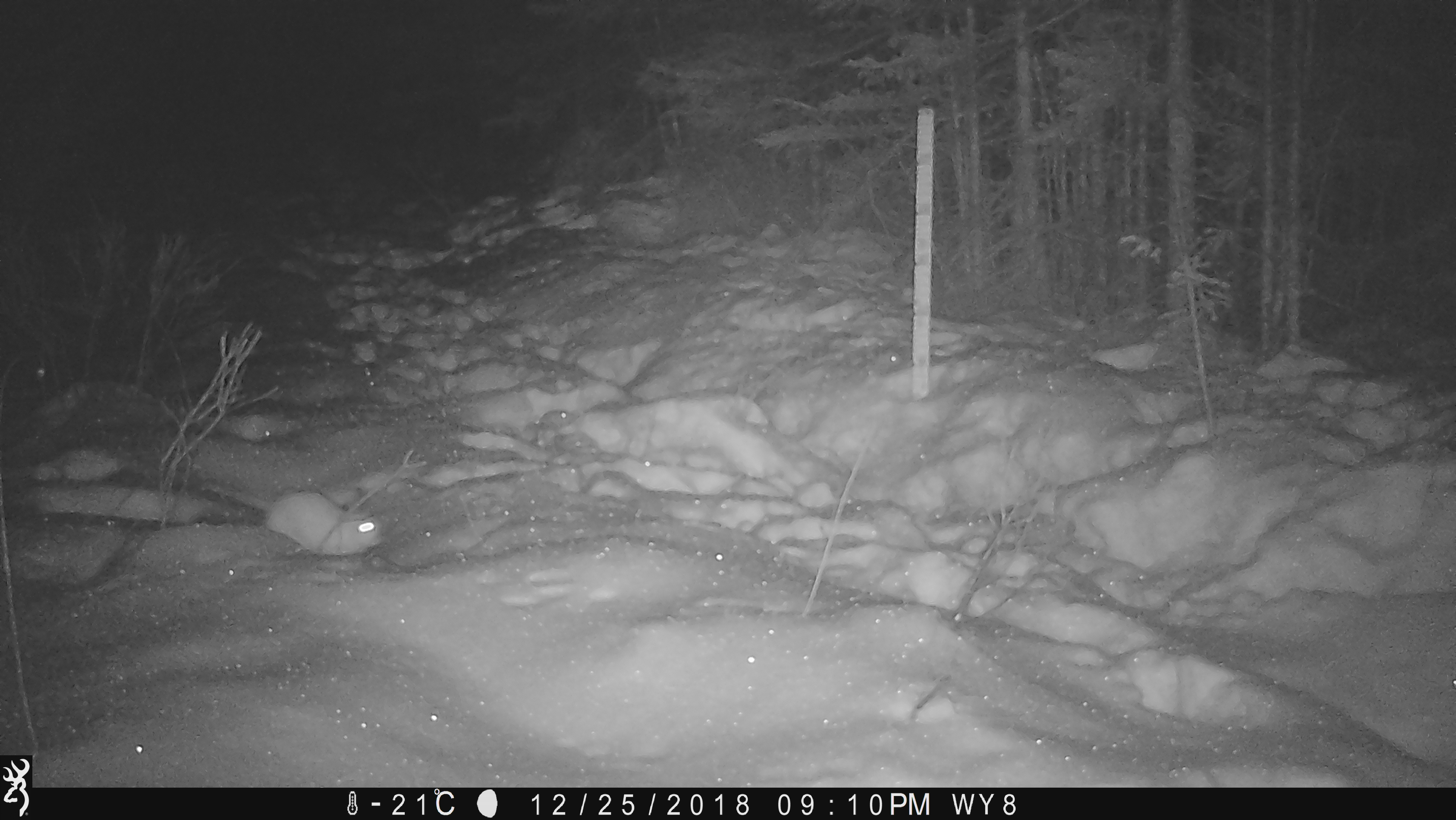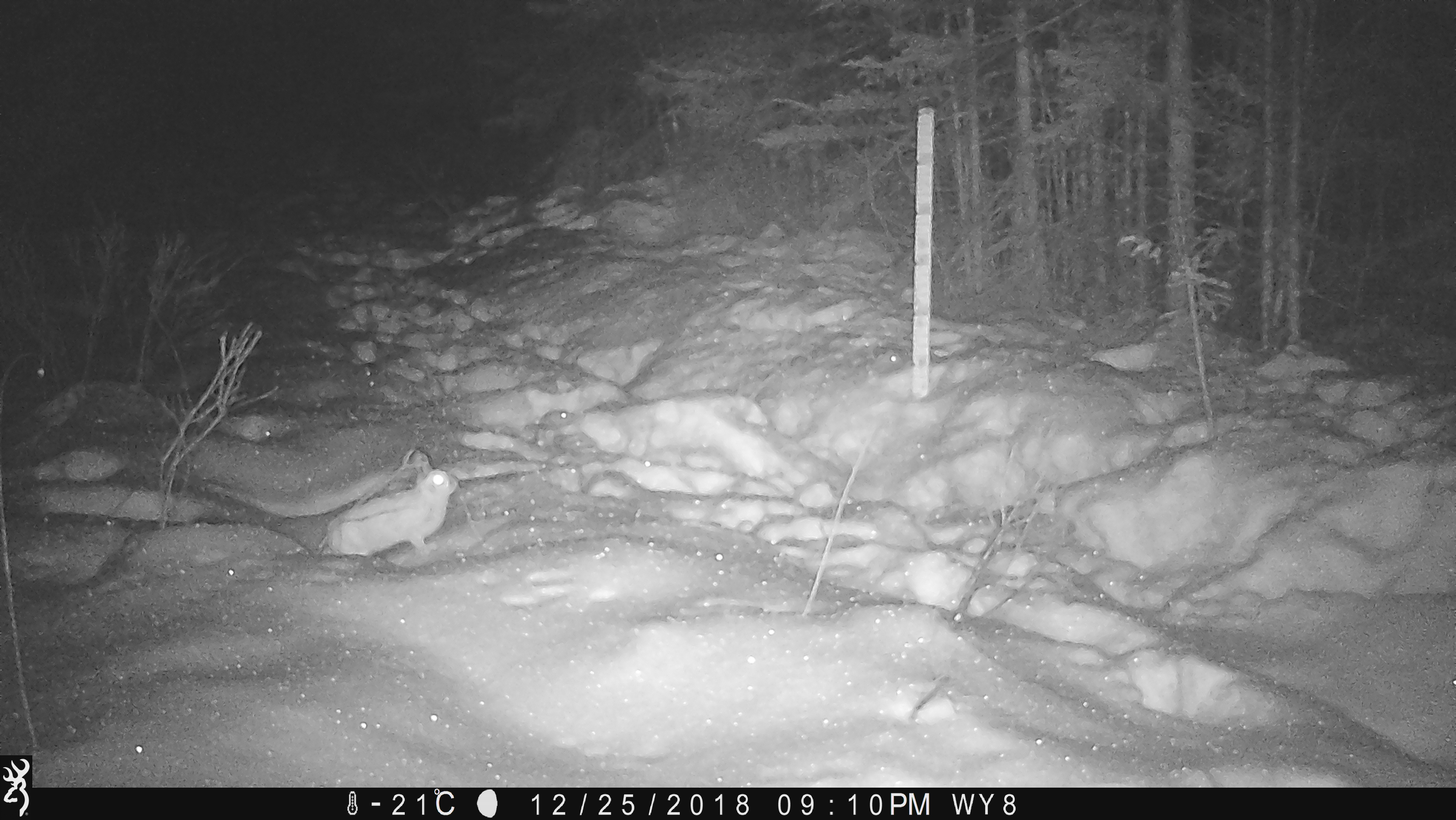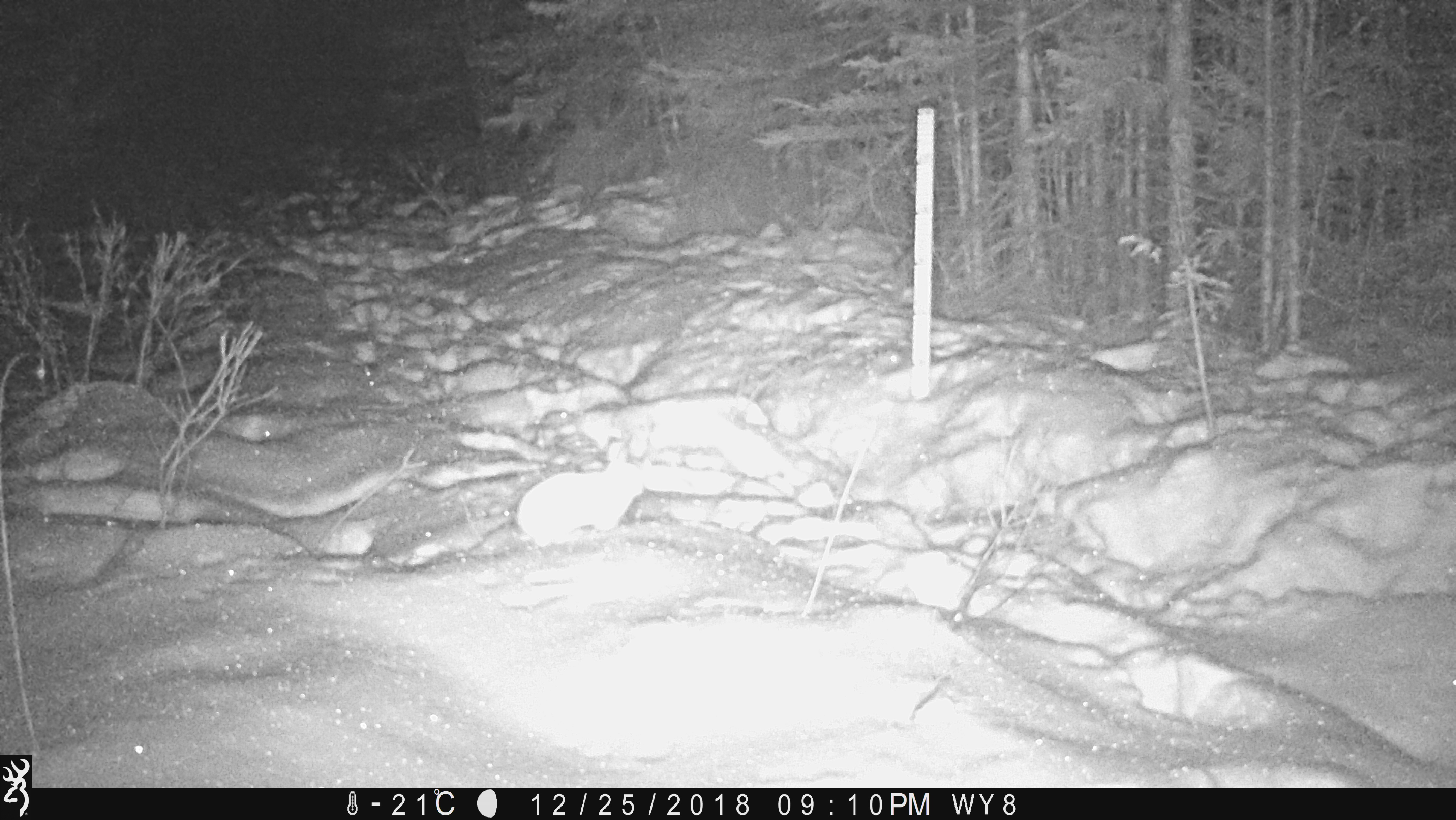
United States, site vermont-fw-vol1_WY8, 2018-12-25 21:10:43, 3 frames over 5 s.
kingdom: Animalia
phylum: Chordata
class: Mammalia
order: Lagomorpha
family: Leporidae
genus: Lepus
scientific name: Lepus americanus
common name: snowshoe hare